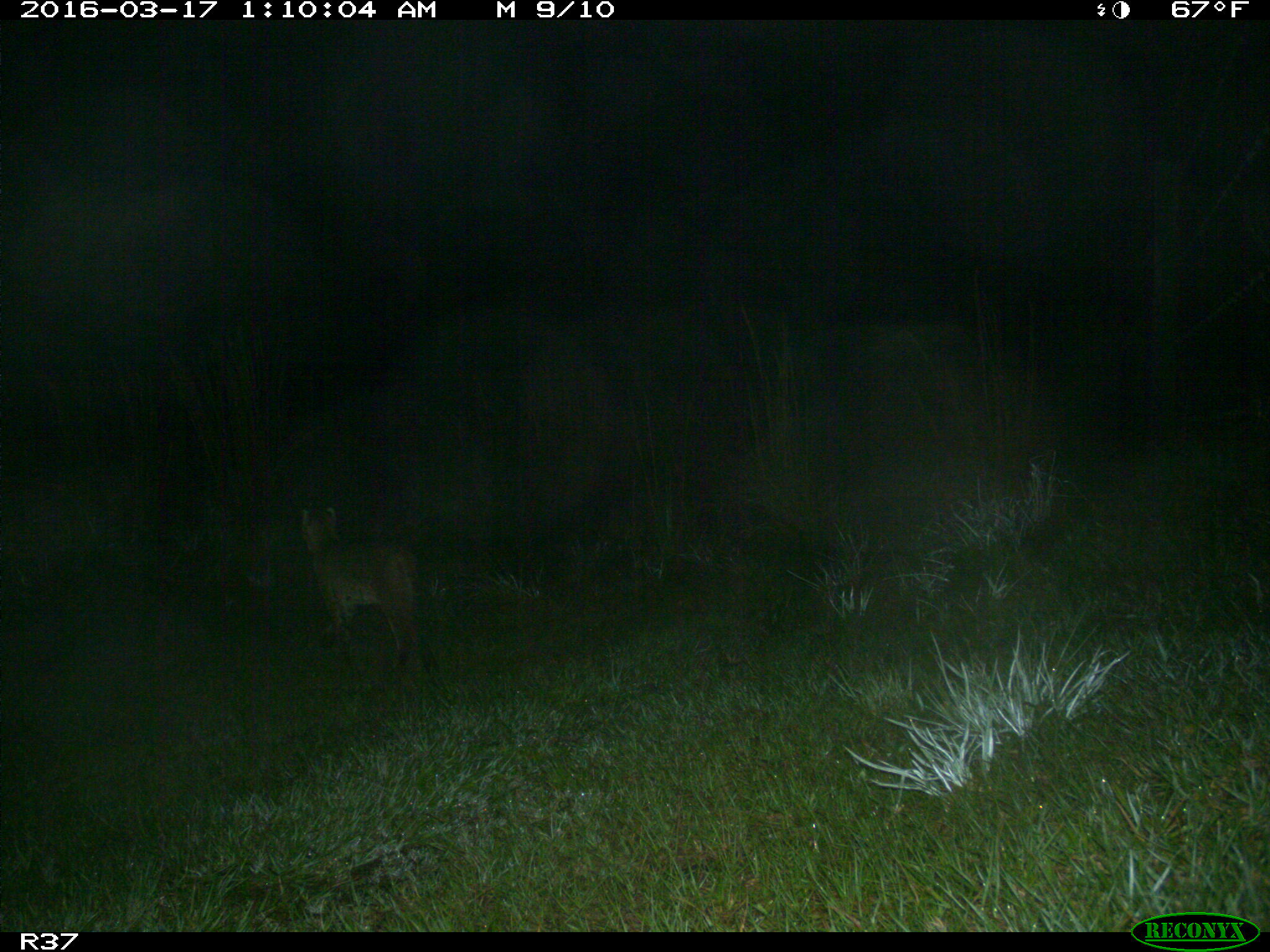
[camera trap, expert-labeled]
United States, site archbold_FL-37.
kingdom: Animalia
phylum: Chordata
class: Mammalia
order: Carnivora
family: Felidae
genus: Lynx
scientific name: Lynx rufus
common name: bobcat